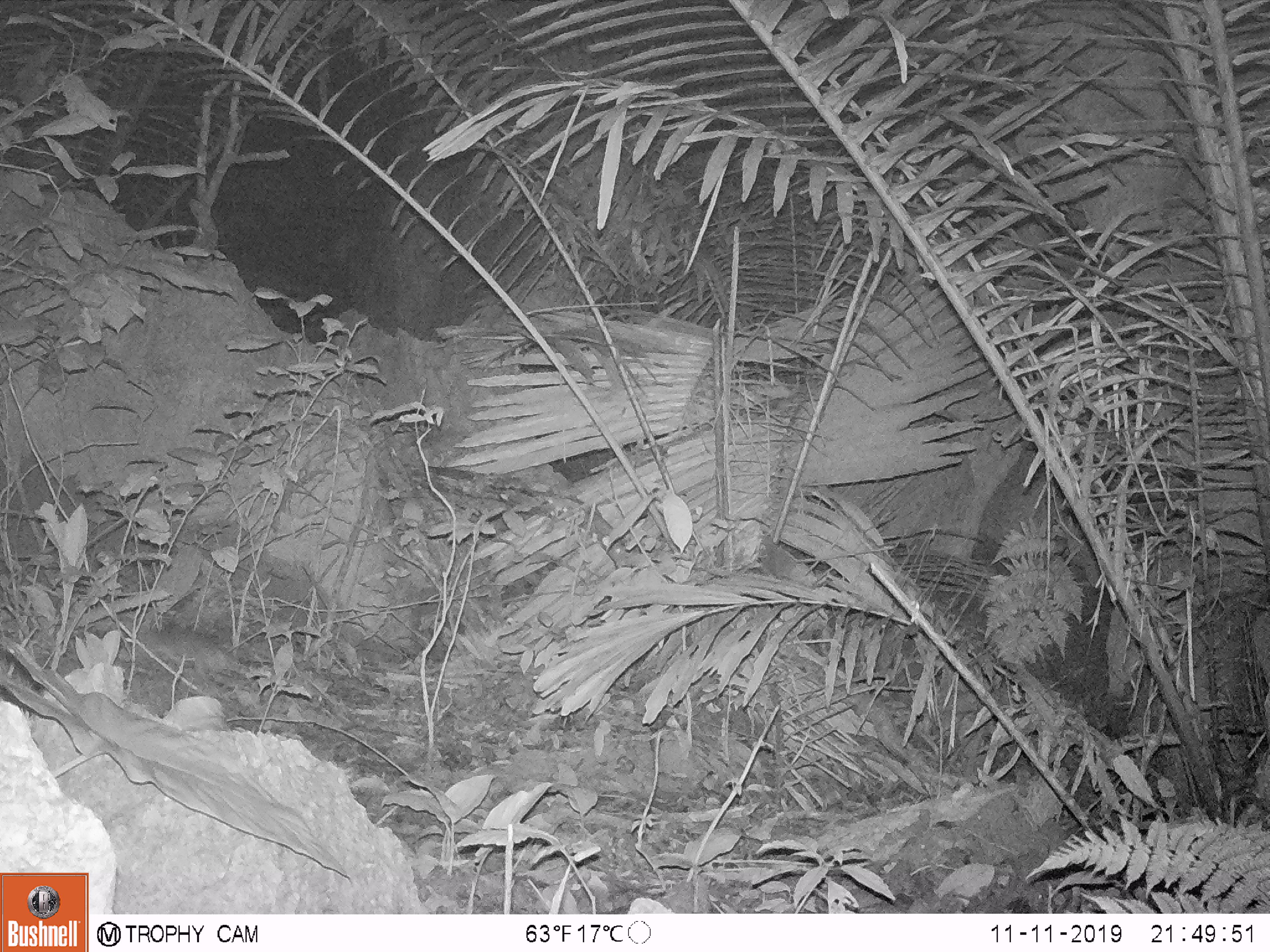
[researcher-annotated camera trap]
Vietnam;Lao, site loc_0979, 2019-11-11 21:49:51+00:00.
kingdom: Animalia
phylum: Chordata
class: Mammalia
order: Rodentia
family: Muridae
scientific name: Muridae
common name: old-world mice and rats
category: unidentified murid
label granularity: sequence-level